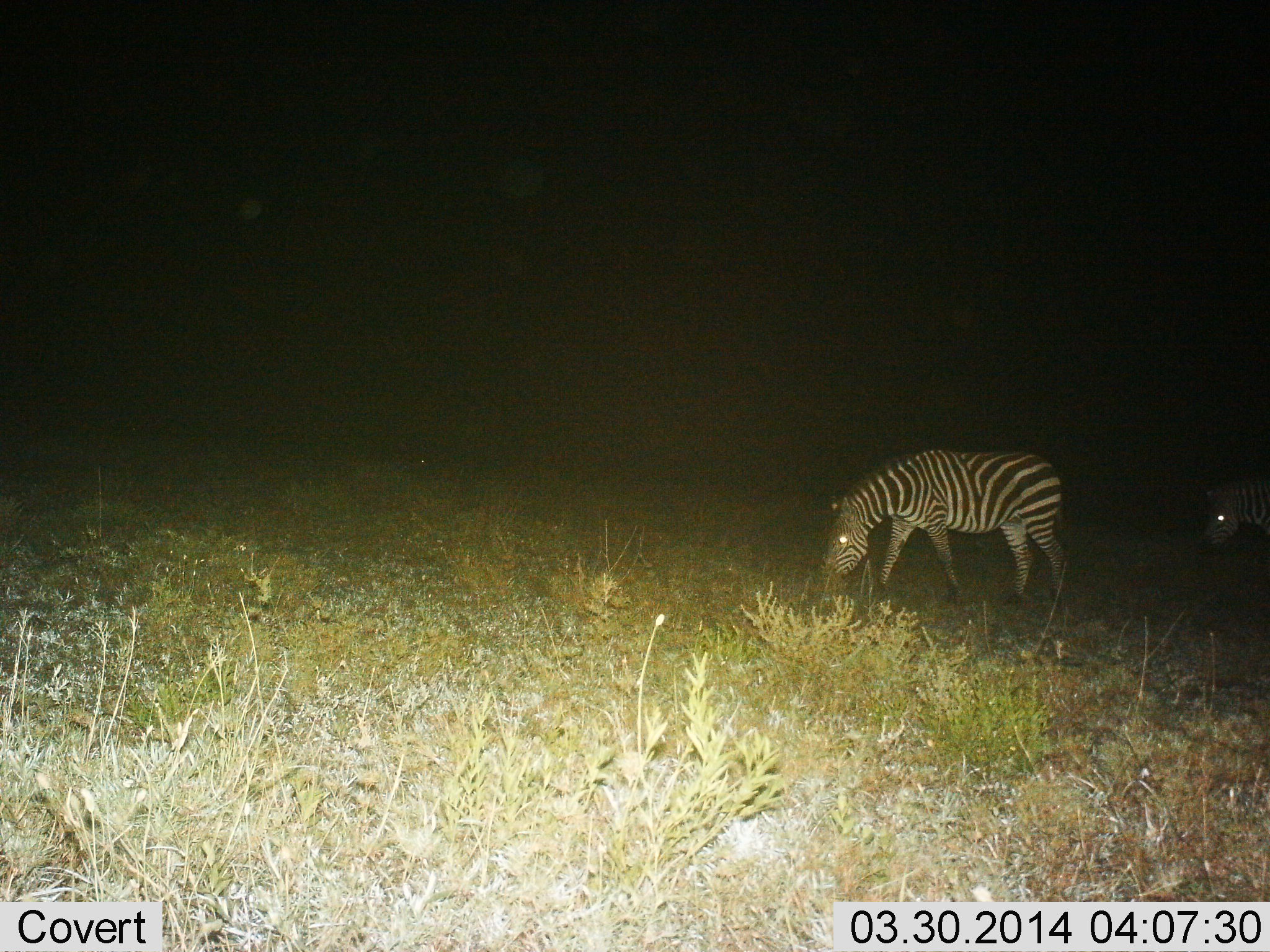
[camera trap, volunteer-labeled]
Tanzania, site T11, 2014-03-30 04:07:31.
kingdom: Animalia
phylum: Chordata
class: Mammalia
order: Perissodactyla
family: Equidae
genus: Equus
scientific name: Equus quagga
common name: plains zebra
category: zebra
Zebra (plains zebra) (Equus quagga), count 2. Behavior (volunteer vote fractions): standing 20%, resting 1%, moving 12%, interacting 1%. Young present (vote fraction): 0%. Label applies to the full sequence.